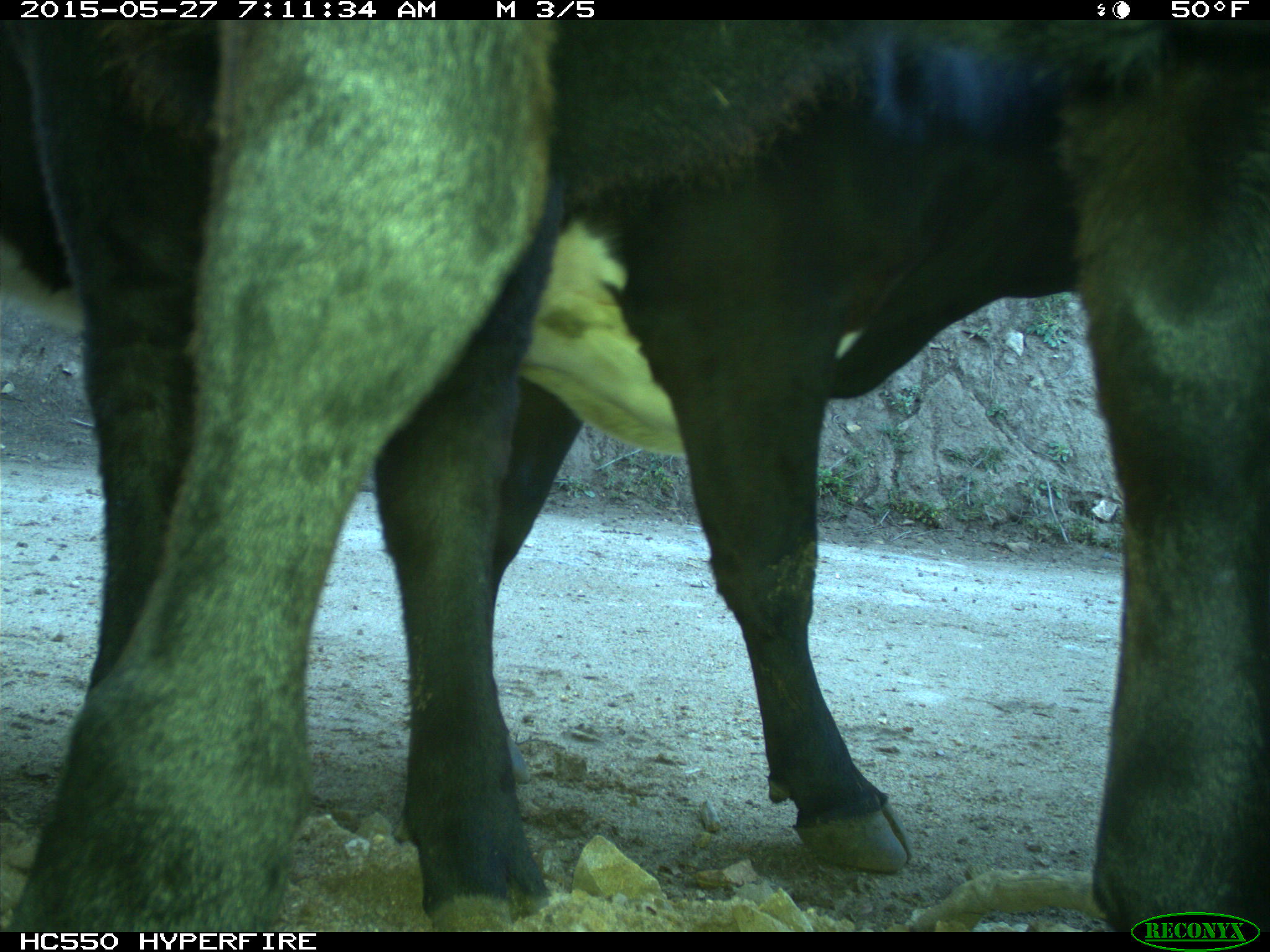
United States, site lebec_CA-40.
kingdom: Animalia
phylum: Chordata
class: Mammalia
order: Artiodactyla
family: Bovidae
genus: Bos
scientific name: Bos taurus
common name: domestic cow